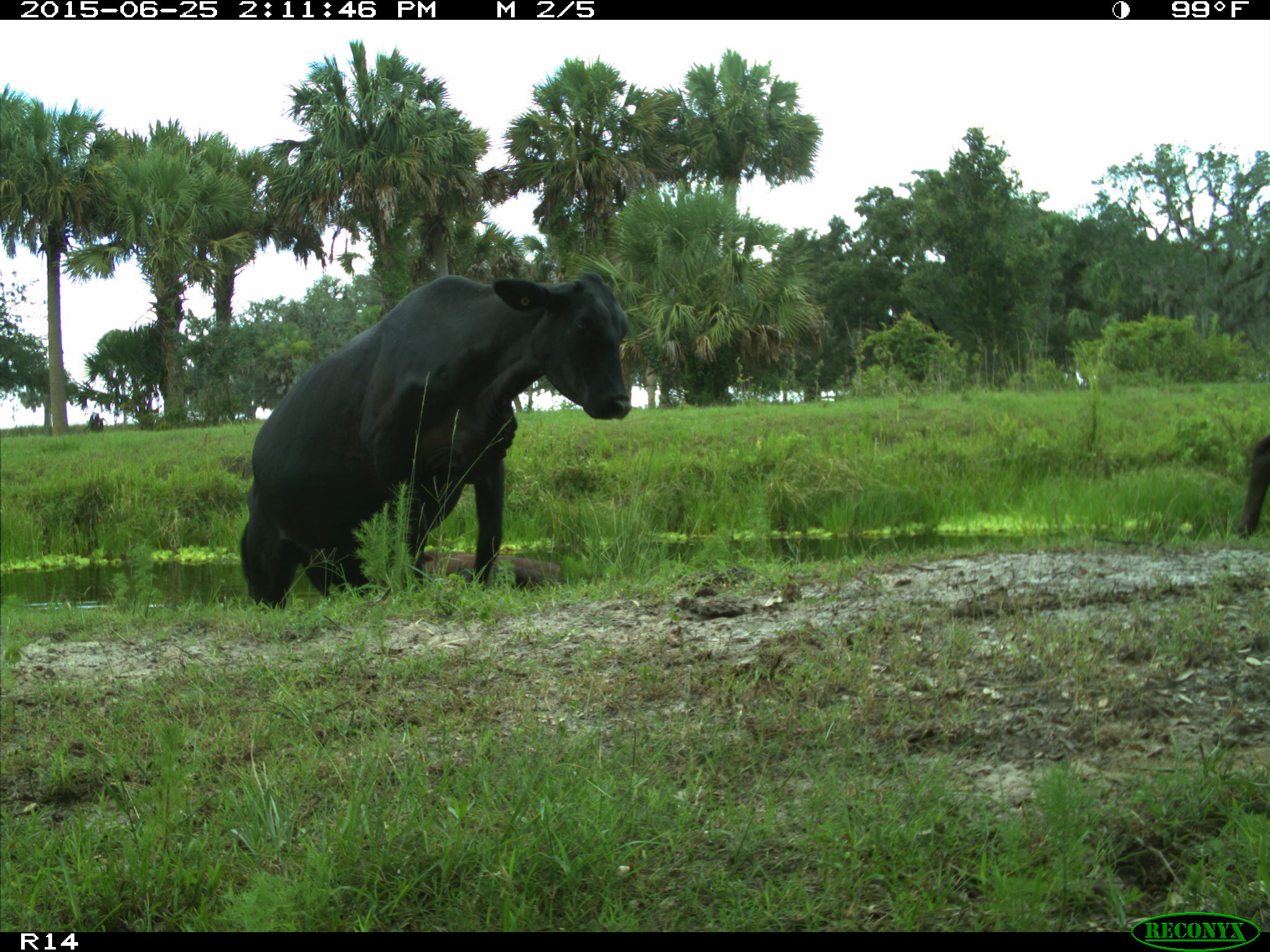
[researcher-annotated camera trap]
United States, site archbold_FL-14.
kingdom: Animalia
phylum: Chordata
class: Mammalia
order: Artiodactyla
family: Bovidae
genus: Bos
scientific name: Bos taurus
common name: domestic cow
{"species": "Bos taurus (domestic cow)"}